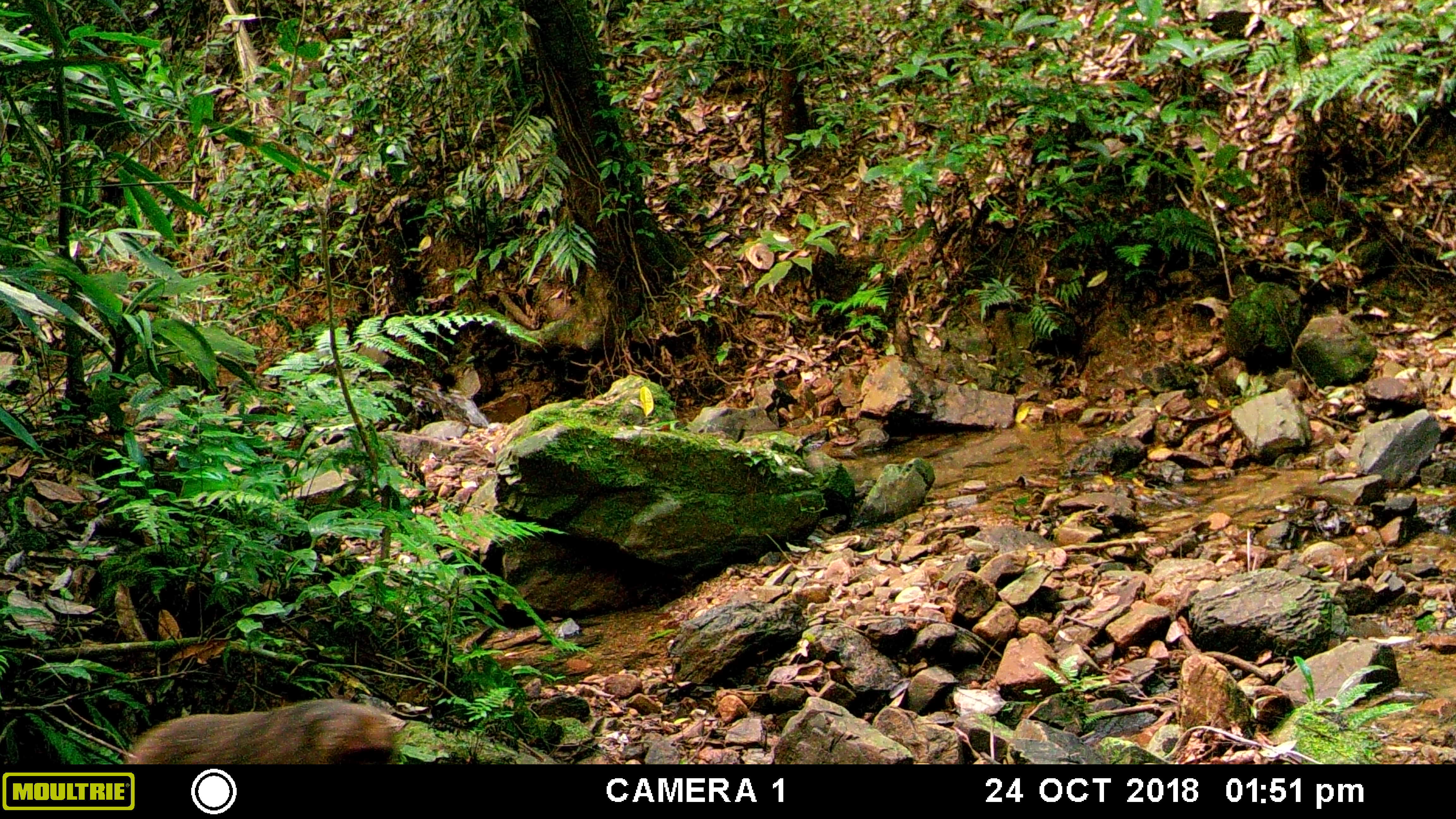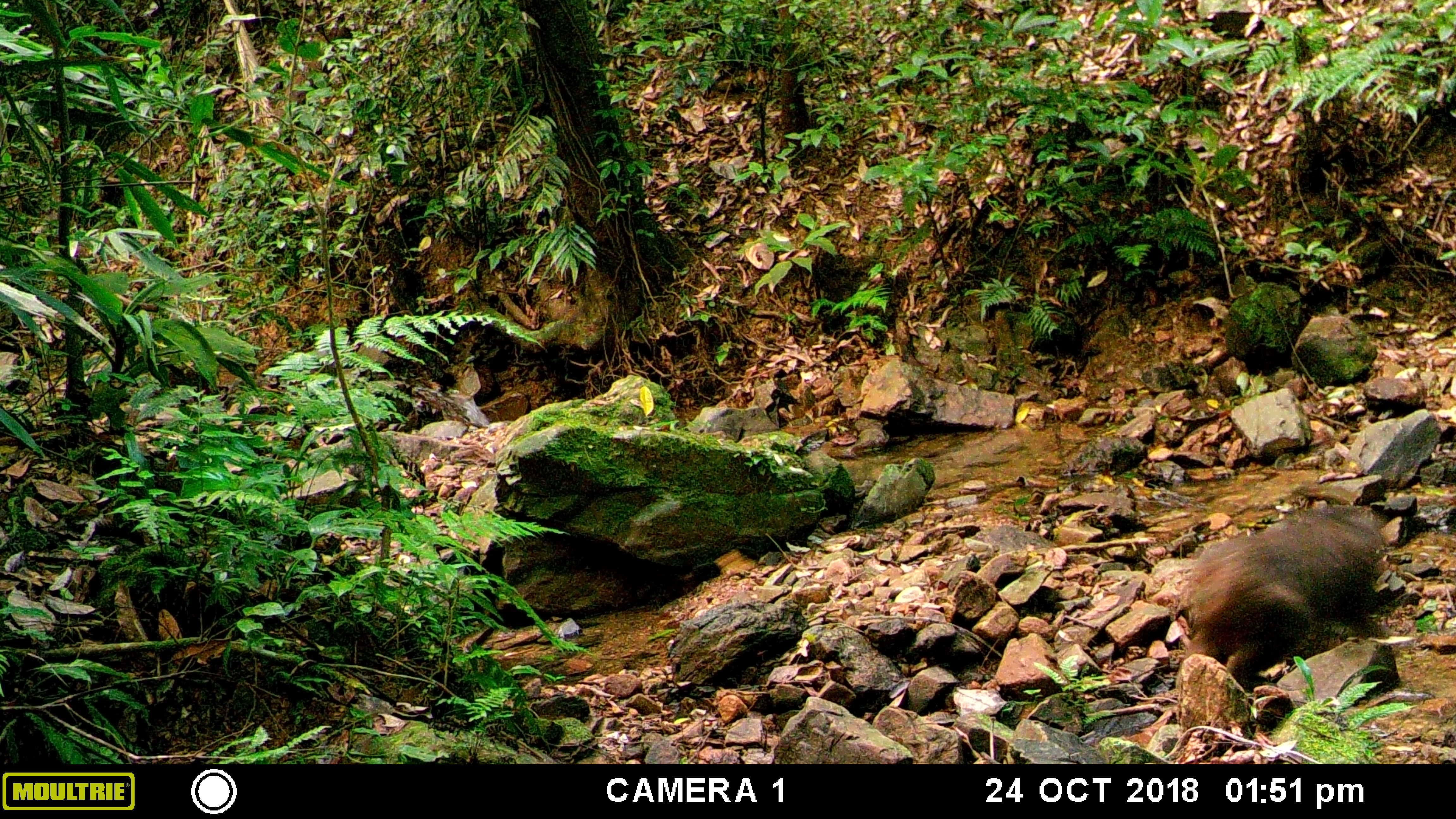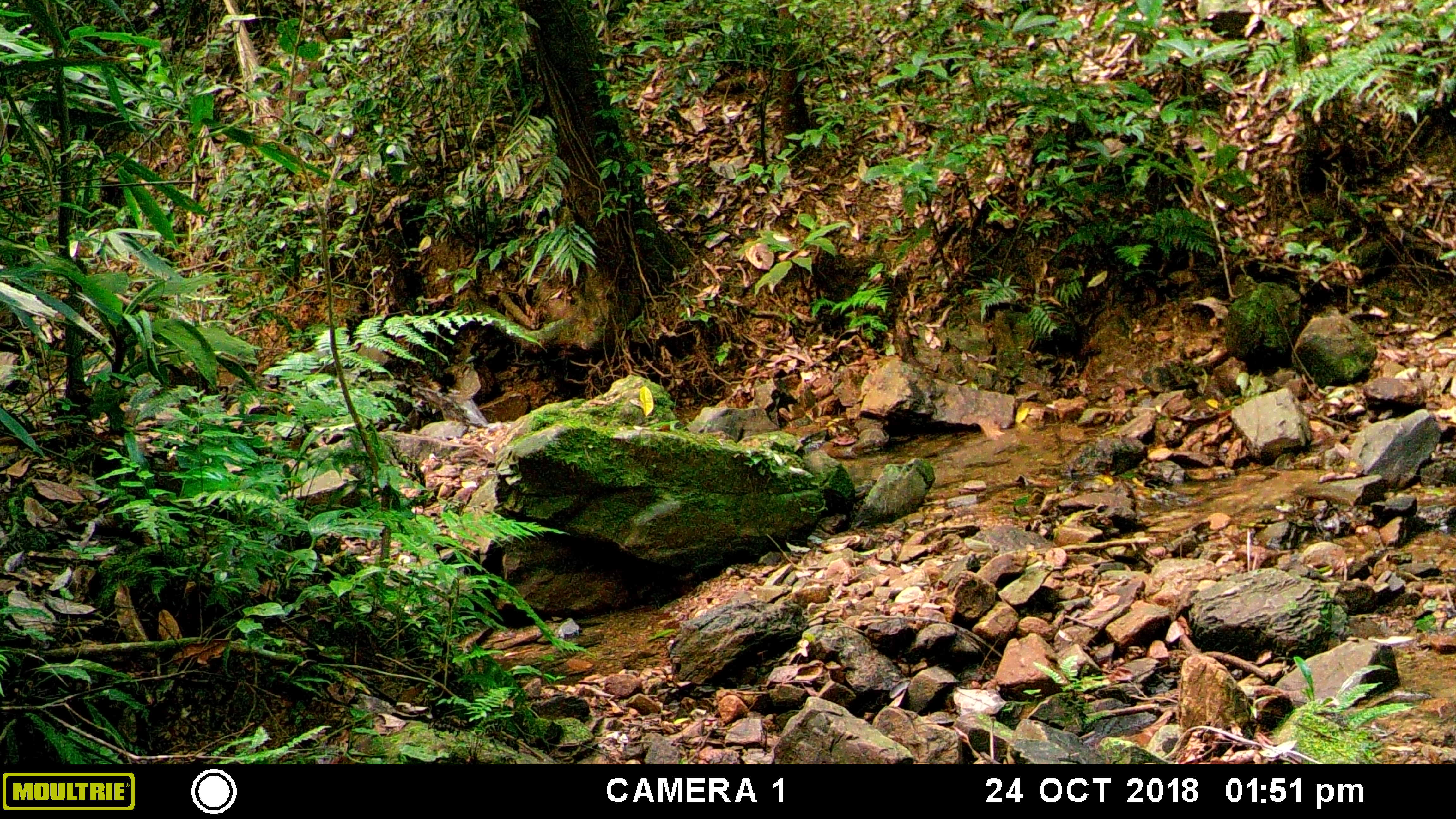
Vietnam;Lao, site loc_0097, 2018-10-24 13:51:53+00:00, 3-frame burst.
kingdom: Animalia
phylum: Chordata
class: Mammalia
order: Primates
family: Cercopithecidae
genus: Macaca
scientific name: Macaca arctoides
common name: stump-tailed macaque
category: stump tailed macaque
Stump tailed macaque (stump-tailed macaque) (Macaca arctoides). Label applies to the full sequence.